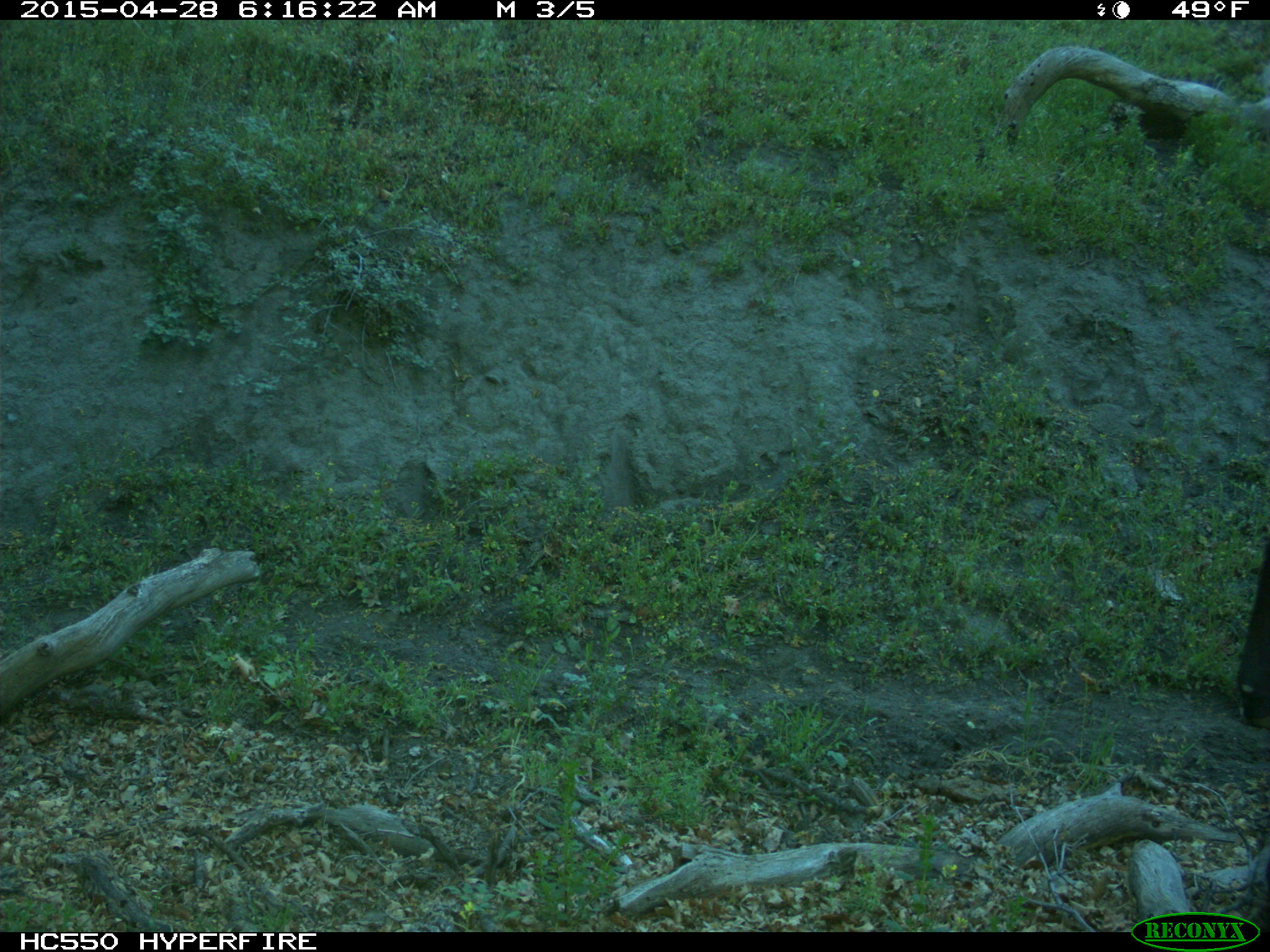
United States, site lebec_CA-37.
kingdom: Animalia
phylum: Chordata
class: Mammalia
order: Artiodactyla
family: Bovidae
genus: Bos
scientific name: Bos taurus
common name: domestic cow